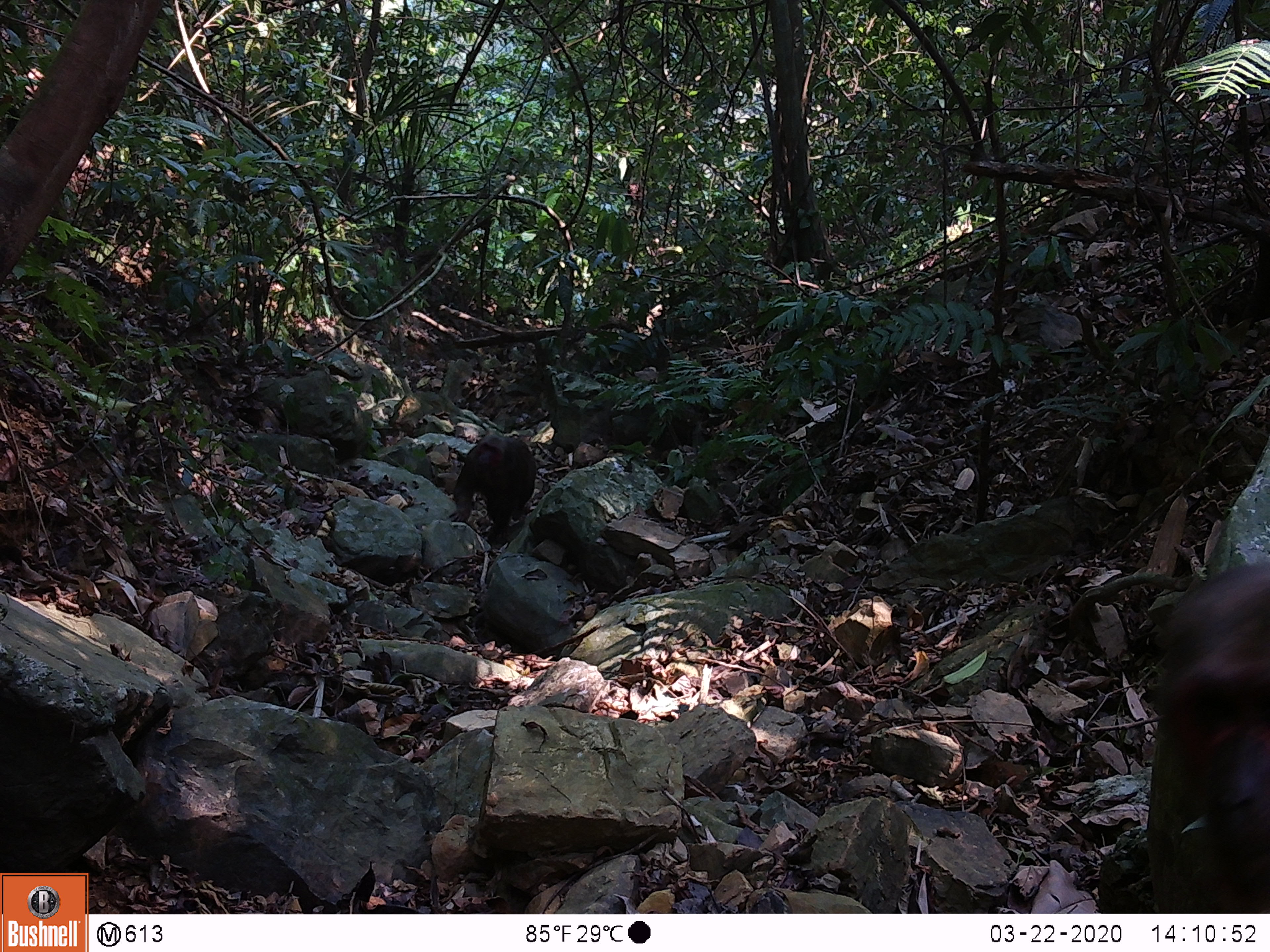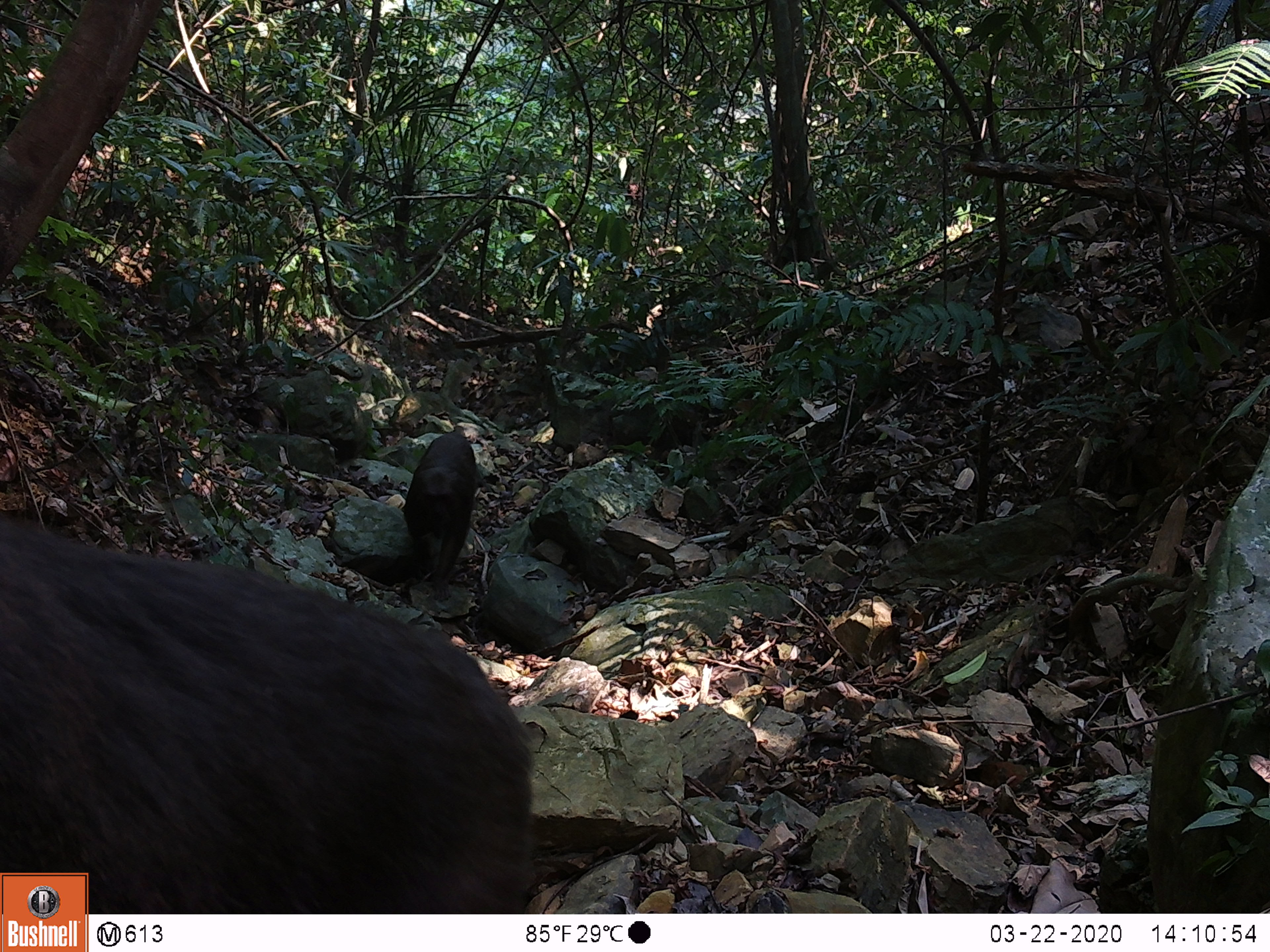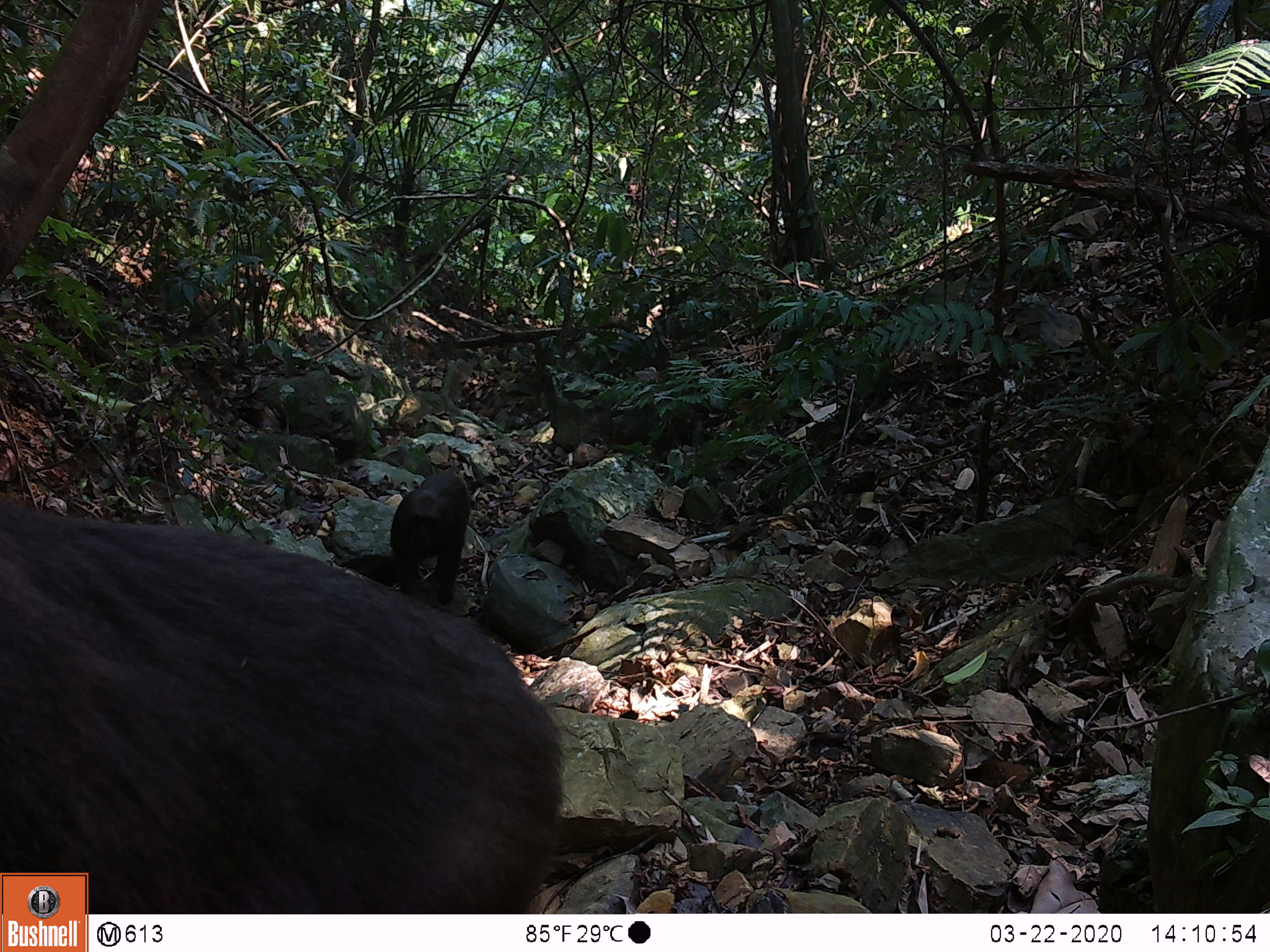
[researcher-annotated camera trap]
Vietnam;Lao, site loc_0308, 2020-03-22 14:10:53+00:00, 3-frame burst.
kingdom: Animalia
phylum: Chordata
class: Mammalia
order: Primates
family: Cercopithecidae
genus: Macaca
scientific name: Macaca arctoides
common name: stump-tailed macaque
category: stump tailed macaque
Stump tailed macaque (stump-tailed macaque) (Macaca arctoides). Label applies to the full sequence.